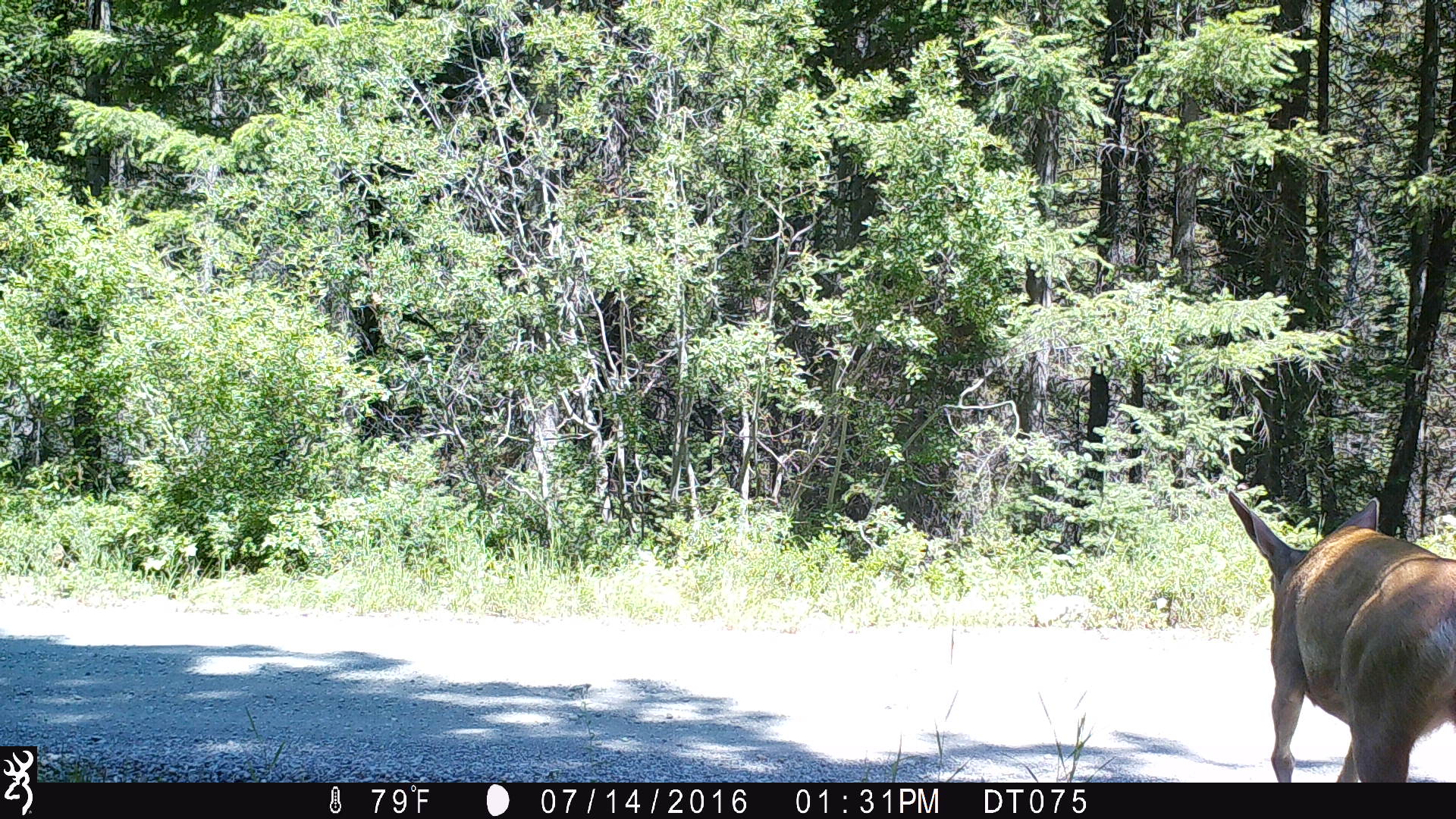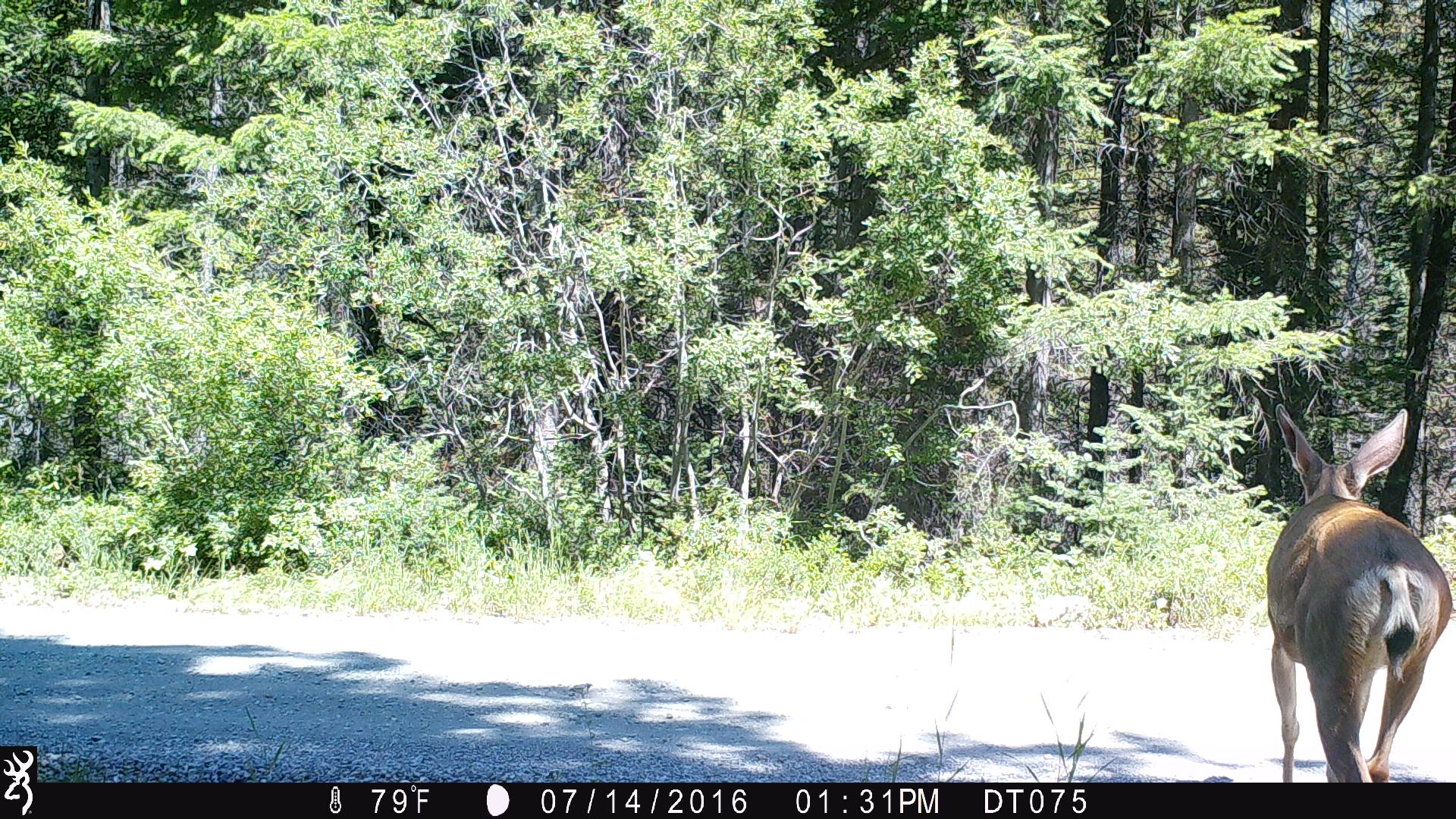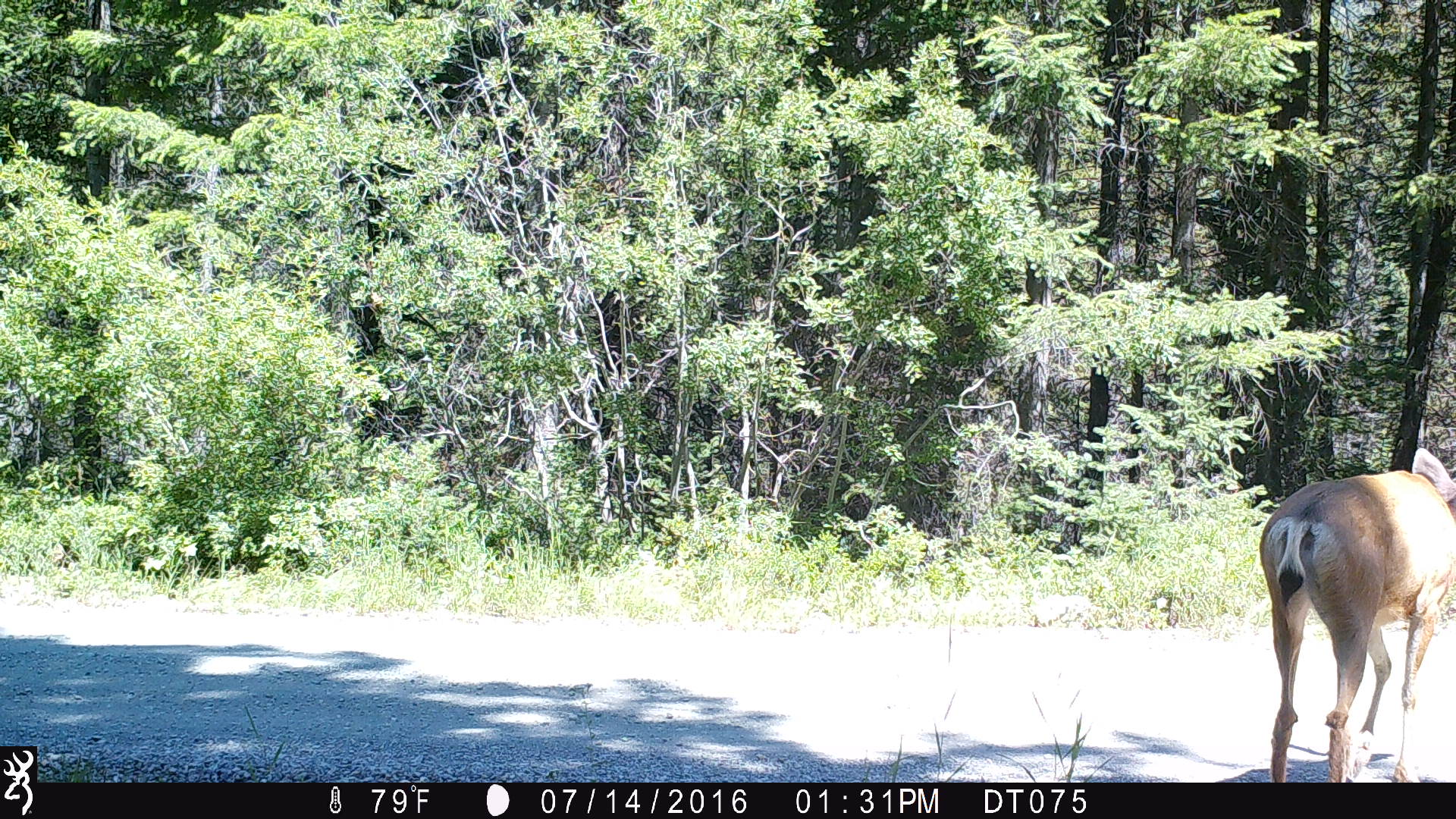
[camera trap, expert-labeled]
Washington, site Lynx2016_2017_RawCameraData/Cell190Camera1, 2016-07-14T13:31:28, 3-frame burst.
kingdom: Animalia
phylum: Chordata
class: Mammalia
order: Artiodactyla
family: Cervidae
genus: Odocoileus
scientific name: Odocoileus hemionus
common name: mule deer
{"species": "Odocoileus hemionus (mule deer)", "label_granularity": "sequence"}